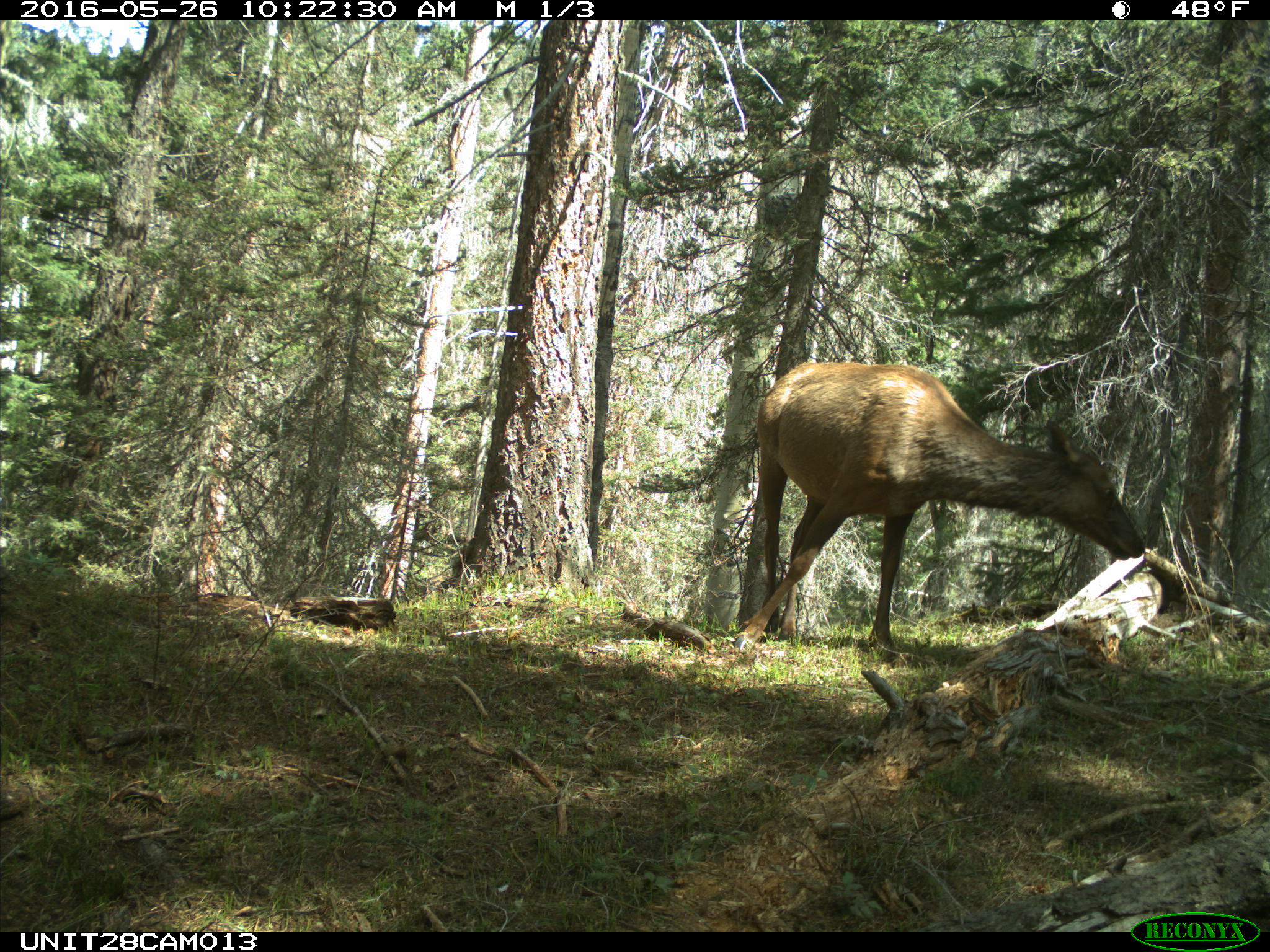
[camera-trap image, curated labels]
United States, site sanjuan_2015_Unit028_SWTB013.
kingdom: Animalia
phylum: Chordata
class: Mammalia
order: Artiodactyla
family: Cervidae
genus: Cervus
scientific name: Cervus elaphus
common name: red deer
Cervus elaphus (red deer).